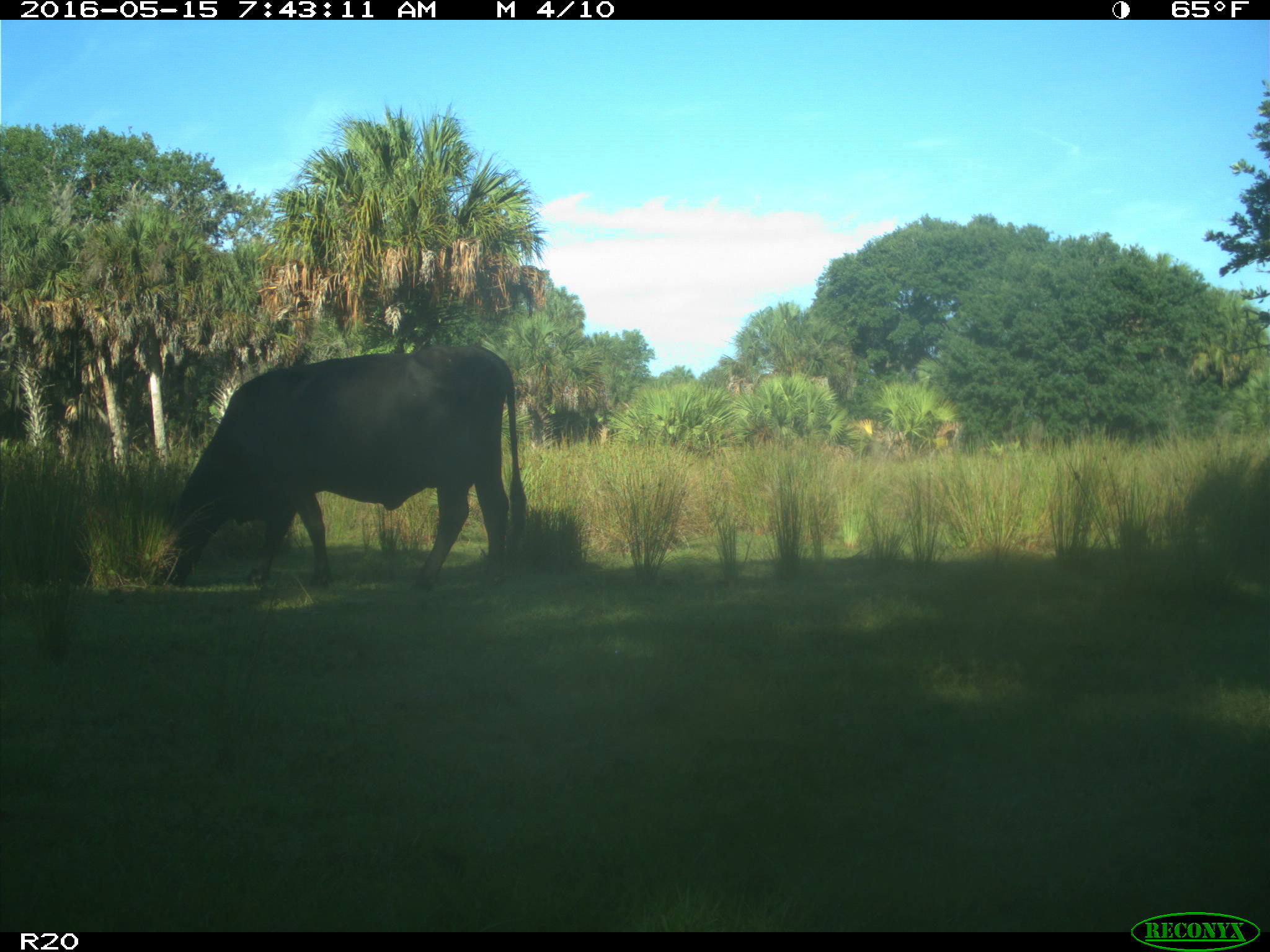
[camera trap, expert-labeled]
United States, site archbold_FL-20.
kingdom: Animalia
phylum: Chordata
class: Mammalia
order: Artiodactyla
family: Bovidae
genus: Bos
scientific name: Bos taurus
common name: domestic cow